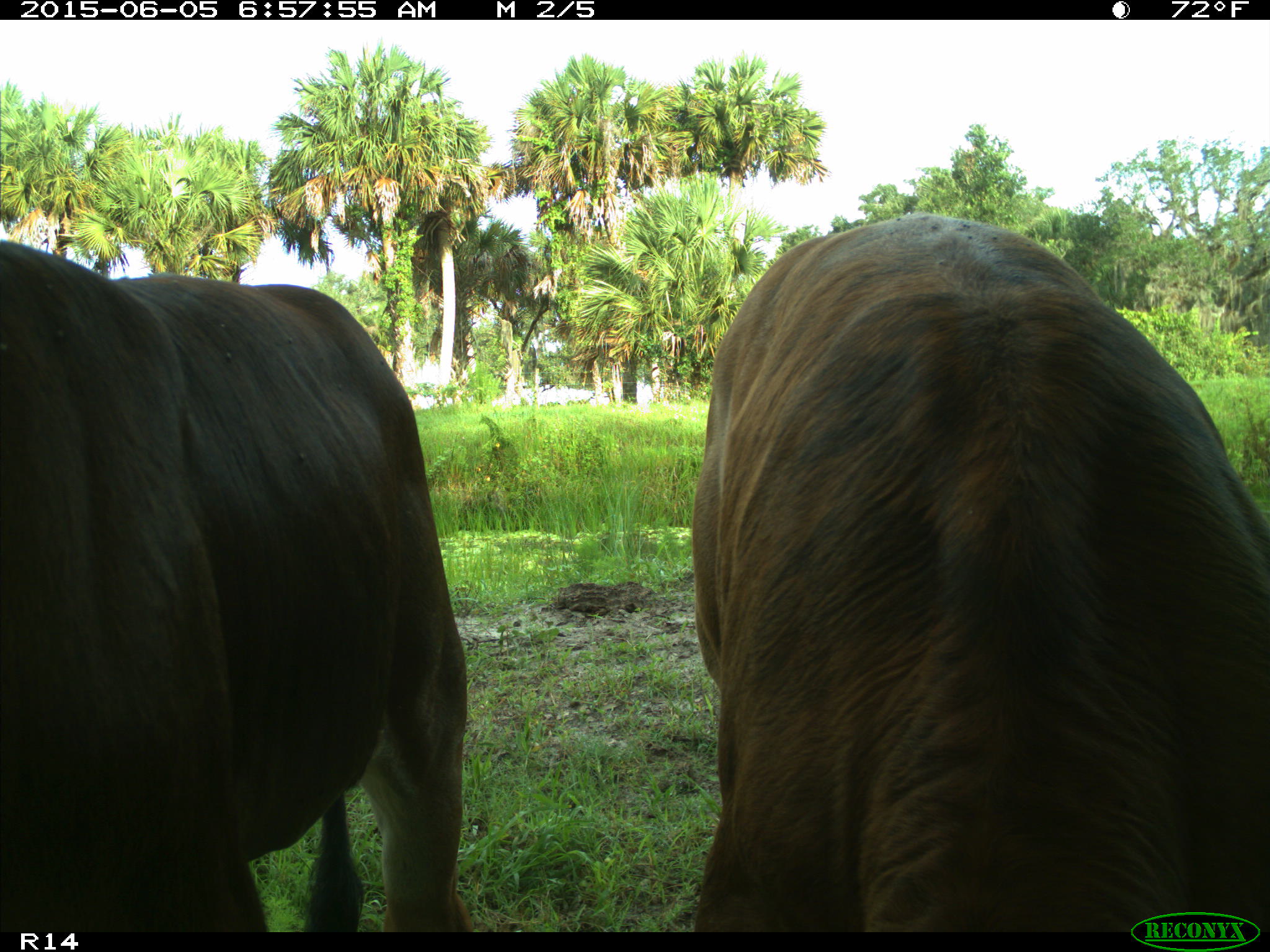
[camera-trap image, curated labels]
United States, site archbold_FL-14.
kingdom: Animalia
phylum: Chordata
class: Mammalia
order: Artiodactyla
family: Bovidae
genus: Bos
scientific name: Bos taurus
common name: domestic cow